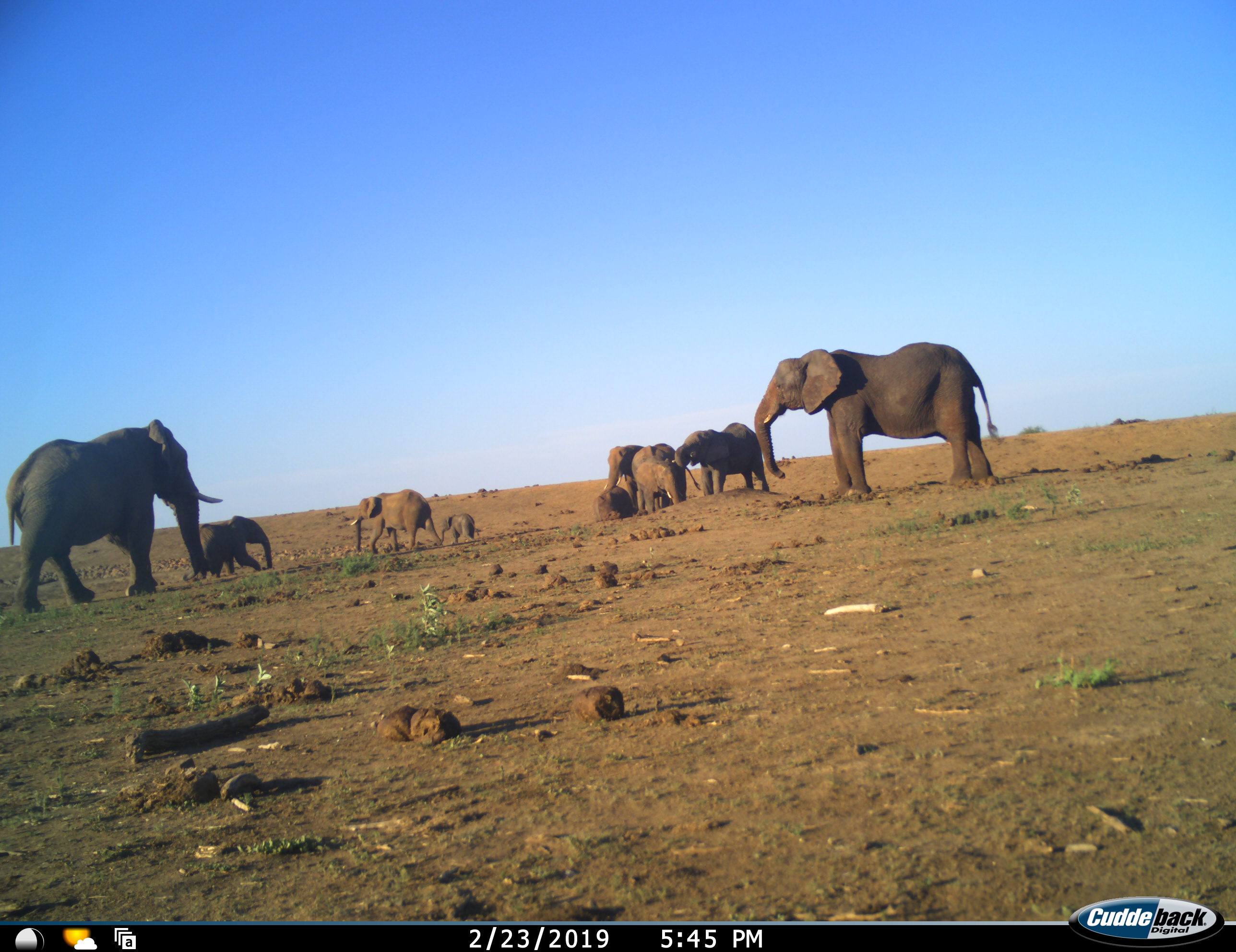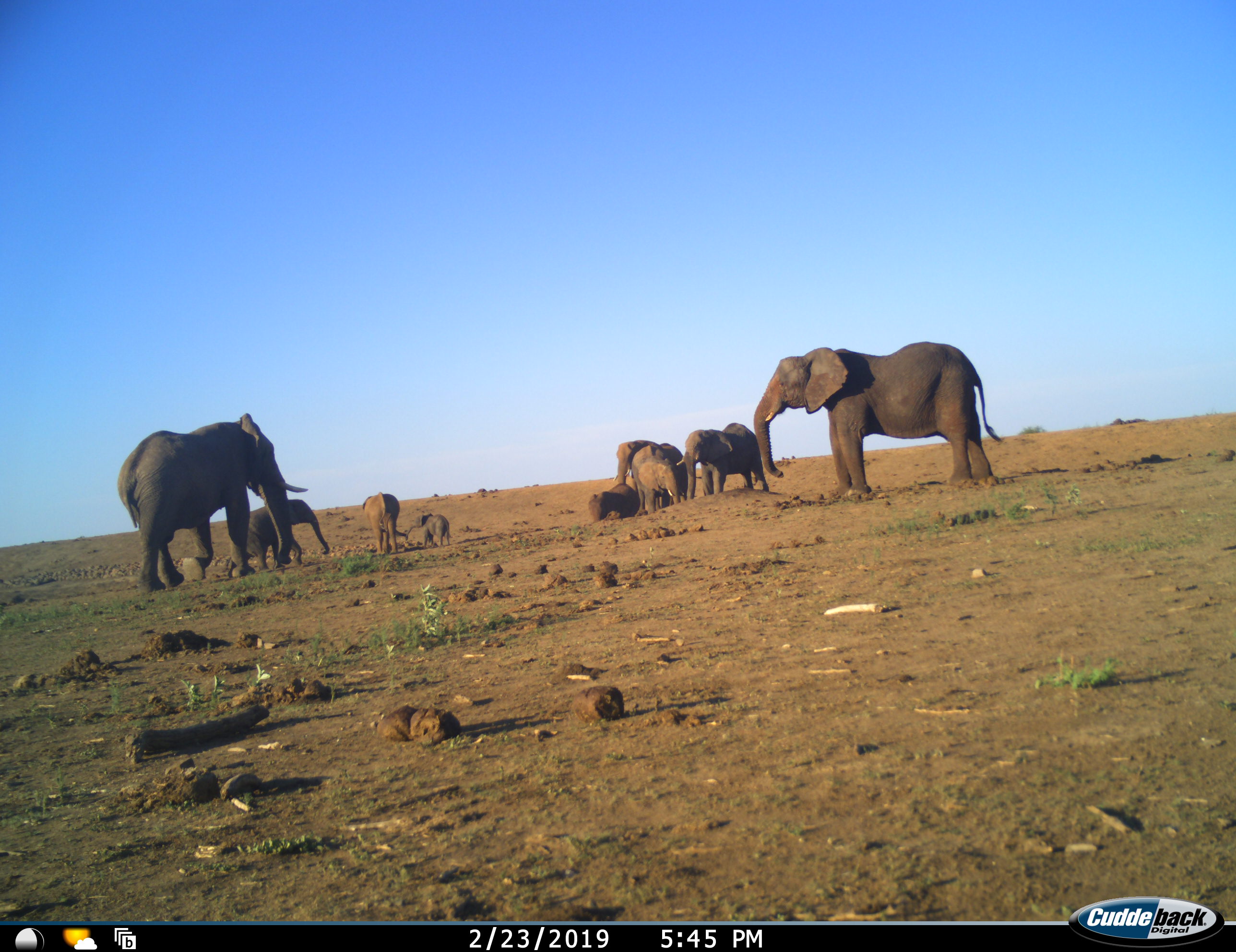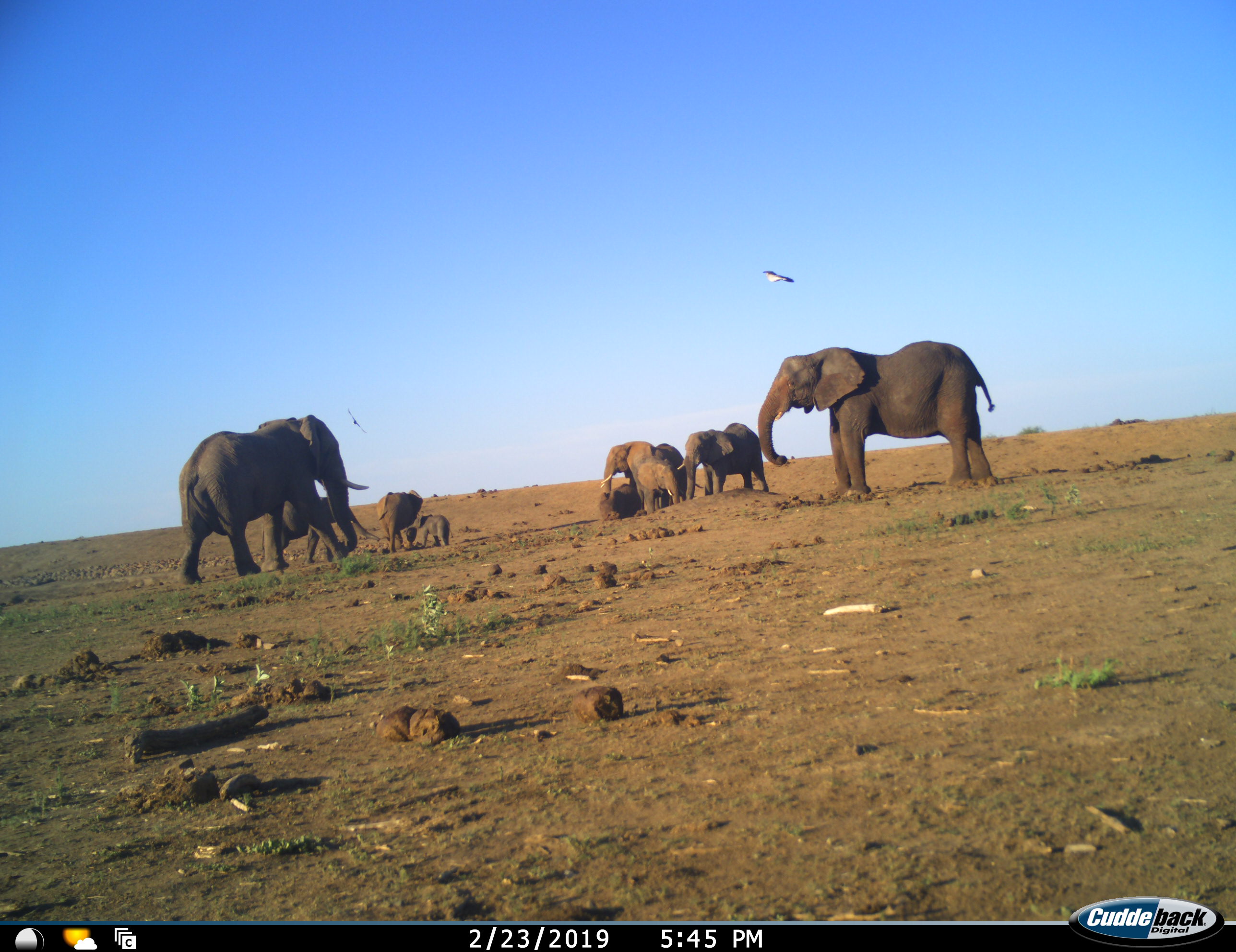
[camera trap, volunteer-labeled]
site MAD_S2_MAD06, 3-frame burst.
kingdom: Animalia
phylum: Chordata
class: Mammalia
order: Proboscidea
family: Elephantidae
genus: Loxodonta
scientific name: Loxodonta africana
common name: african bush elephant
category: elephant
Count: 9.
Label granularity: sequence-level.